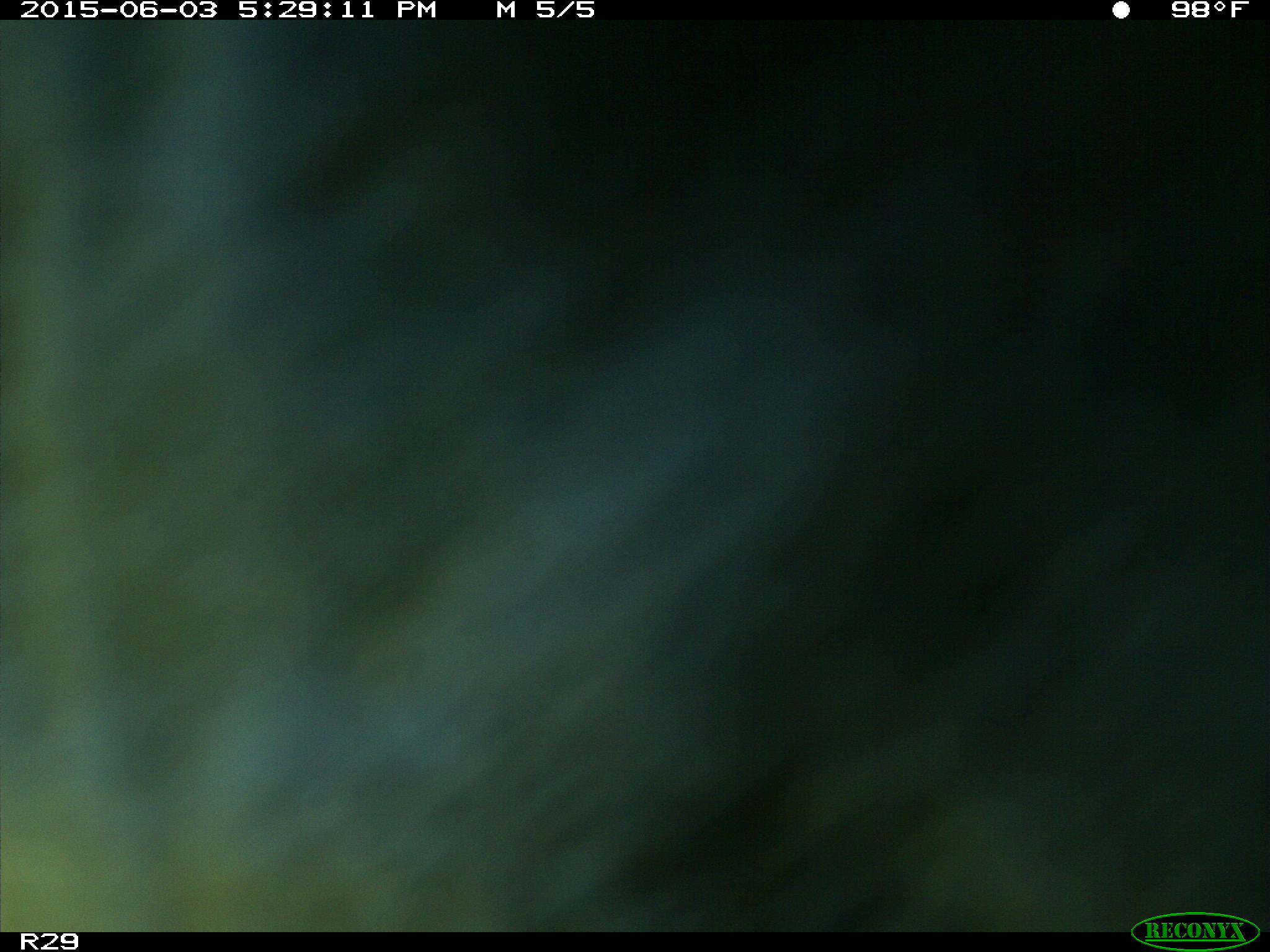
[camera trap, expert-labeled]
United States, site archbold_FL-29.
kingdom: Animalia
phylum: Chordata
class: Mammalia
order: Artiodactyla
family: Bovidae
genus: Bos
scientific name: Bos taurus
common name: domestic cow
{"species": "Bos taurus (domestic cow)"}